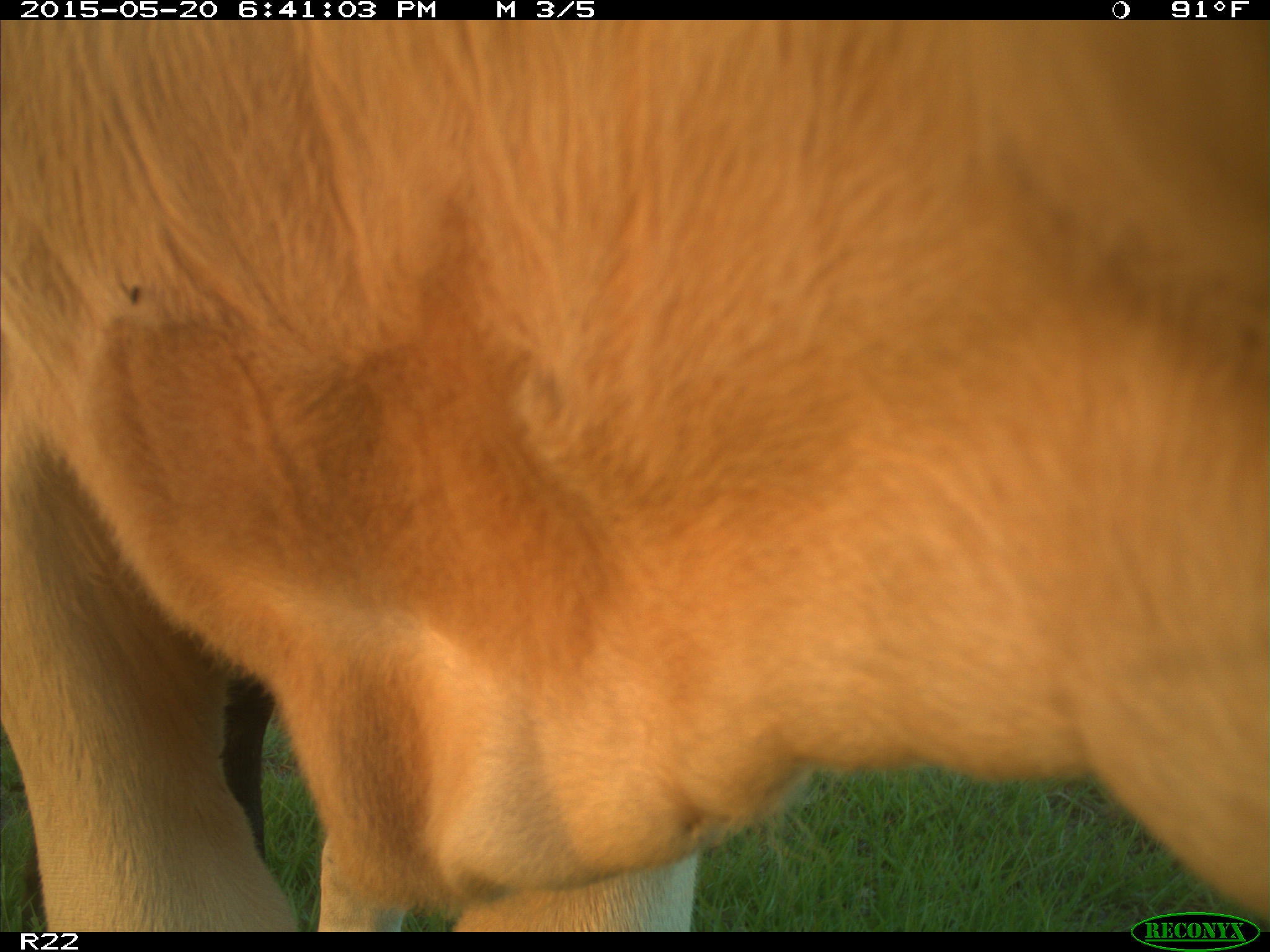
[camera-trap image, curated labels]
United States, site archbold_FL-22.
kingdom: Animalia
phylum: Chordata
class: Mammalia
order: Artiodactyla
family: Bovidae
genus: Bos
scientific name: Bos taurus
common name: domestic cow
Bos taurus (domestic cow).